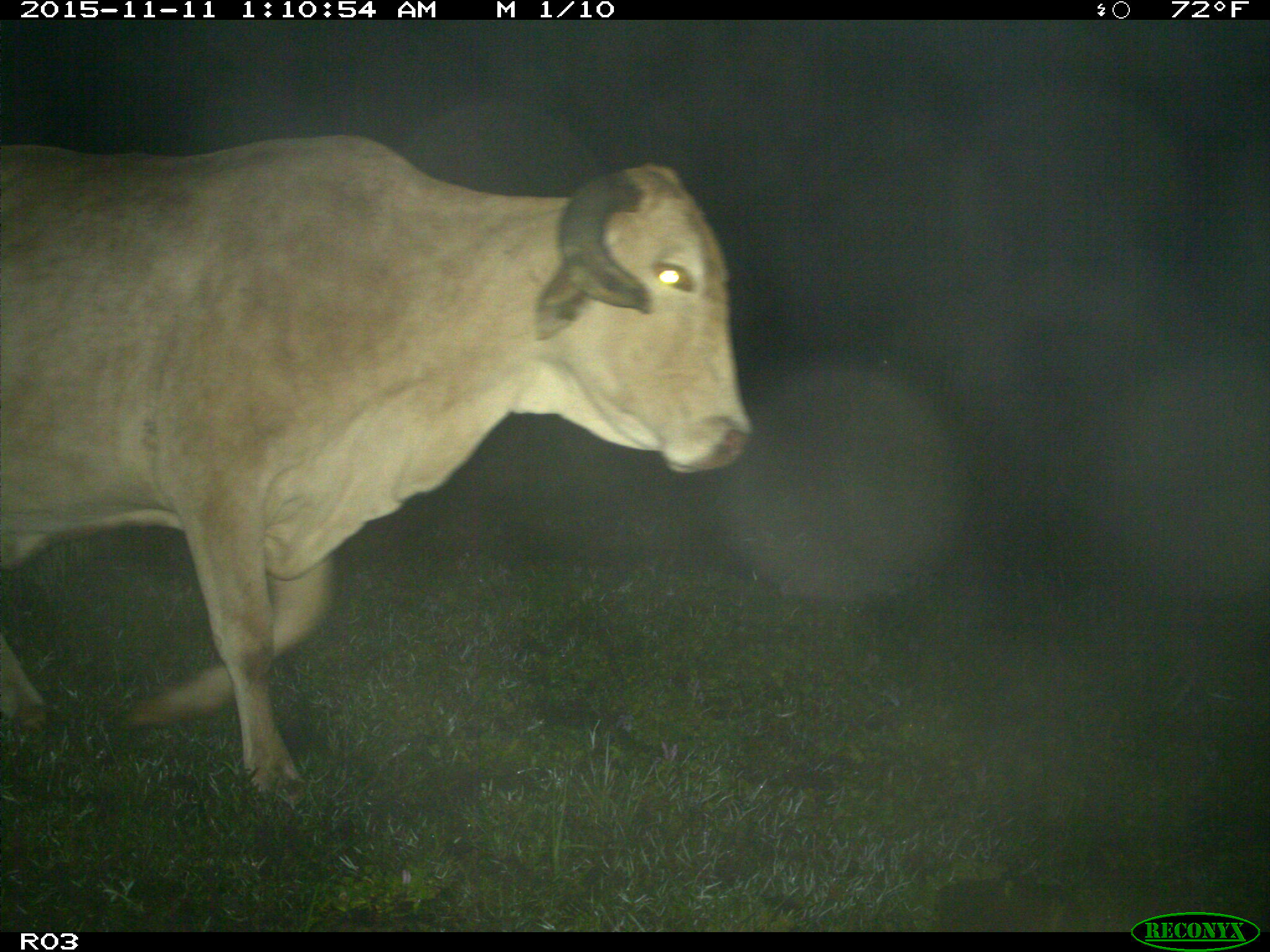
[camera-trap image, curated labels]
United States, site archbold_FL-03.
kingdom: Animalia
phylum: Chordata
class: Mammalia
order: Artiodactyla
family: Bovidae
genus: Bos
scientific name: Bos taurus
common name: domestic cow